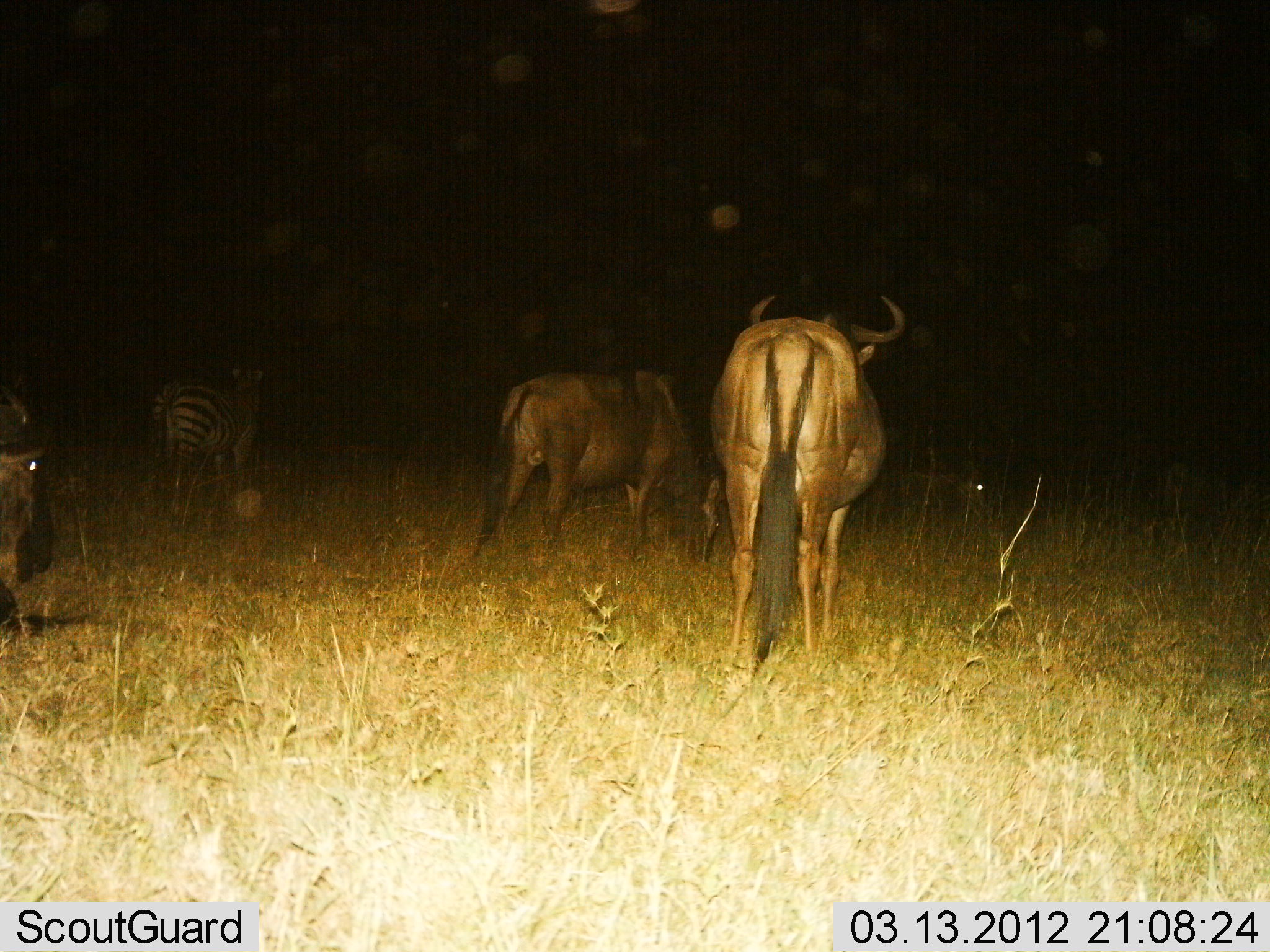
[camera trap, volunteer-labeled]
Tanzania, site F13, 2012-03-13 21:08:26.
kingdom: Animalia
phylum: Chordata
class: Mammalia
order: Artiodactyla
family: Bovidae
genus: Connochaetes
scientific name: Connochaetes taurinus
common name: blue wildebeest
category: wildebeest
Wildebeest (blue wildebeest) (Connochaetes taurinus), count 3. Behavior (volunteer vote fractions): standing 56%, resting 25%, moving 44%, interacting 0%. Young present (vote fraction): 0%. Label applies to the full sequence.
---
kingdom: Animalia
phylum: Chordata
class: Mammalia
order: Perissodactyla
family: Equidae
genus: Equus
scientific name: Equus quagga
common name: plains zebra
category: zebra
Zebra (plains zebra) (Equus quagga), count 1. Behavior (volunteer vote fractions): standing 93%, resting 0%, moving 7%, interacting 0%. Young present (vote fraction): 0%. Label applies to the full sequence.